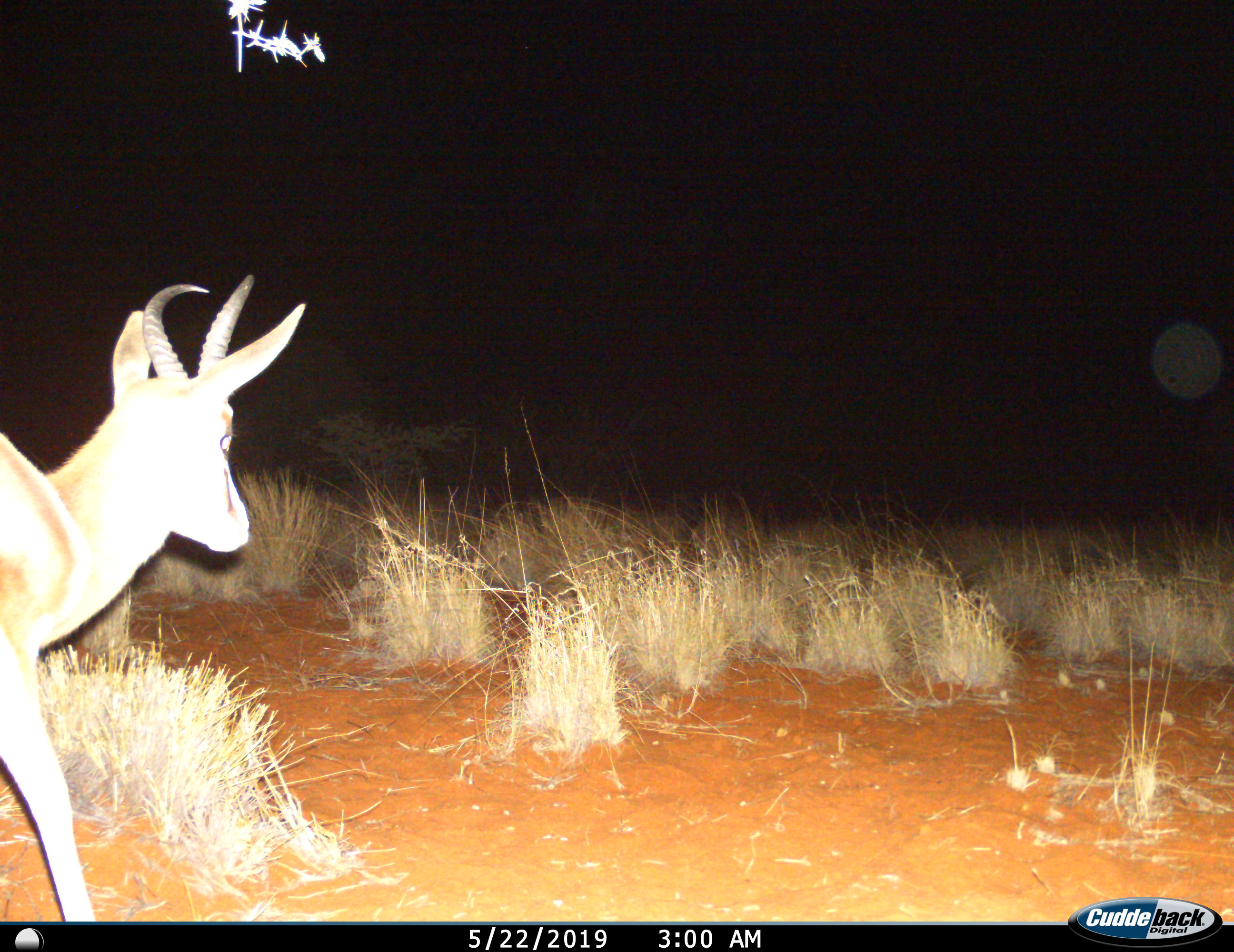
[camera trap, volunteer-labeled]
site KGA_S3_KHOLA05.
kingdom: Animalia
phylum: Chordata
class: Mammalia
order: Artiodactyla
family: Bovidae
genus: Antidorcas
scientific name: Antidorcas marsupialis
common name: springbok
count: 1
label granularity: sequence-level